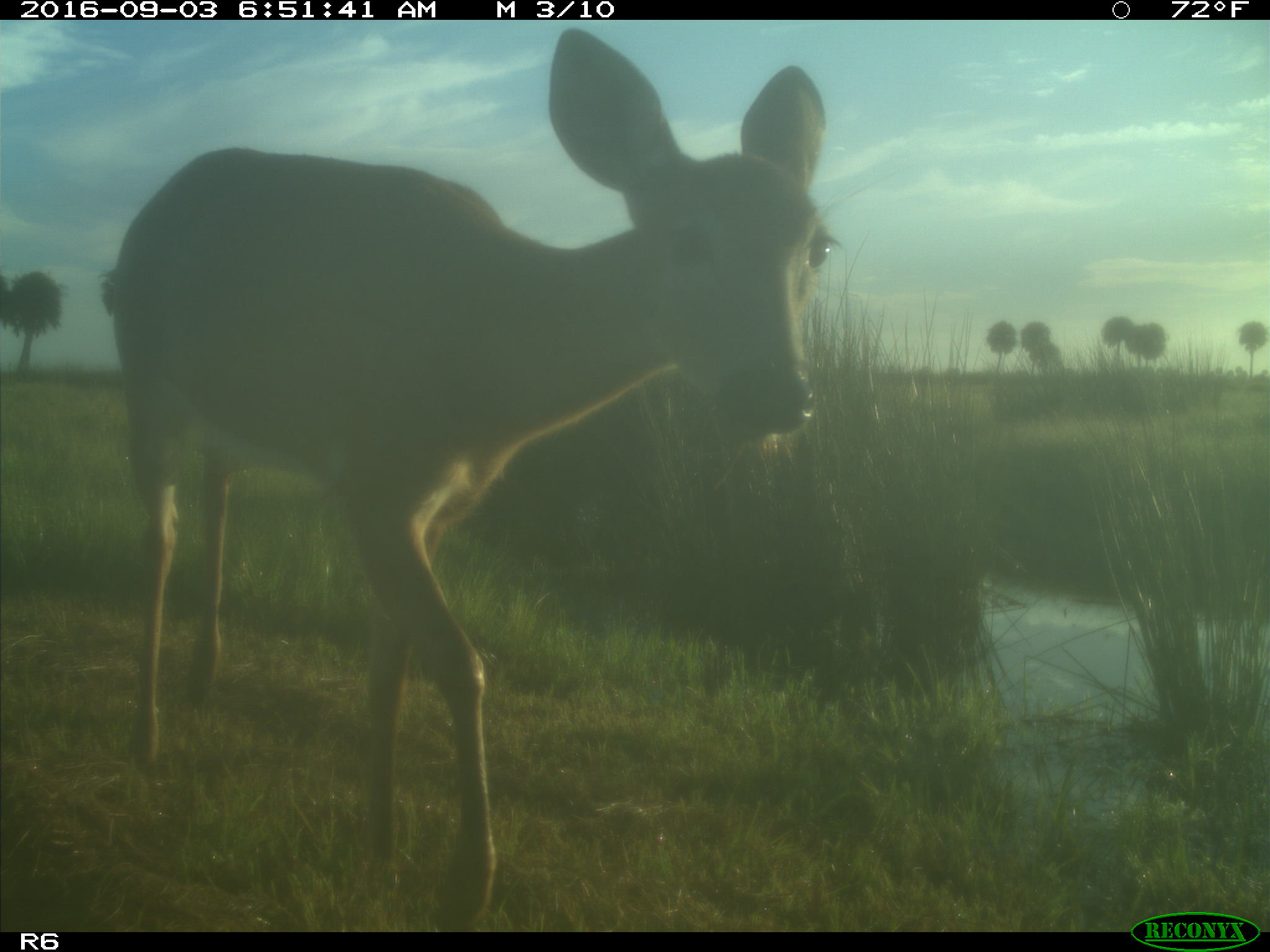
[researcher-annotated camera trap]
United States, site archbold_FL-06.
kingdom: Animalia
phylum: Chordata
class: Mammalia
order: Artiodactyla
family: Cervidae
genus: Odocoileus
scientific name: Odocoileus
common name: deer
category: unidentified deer